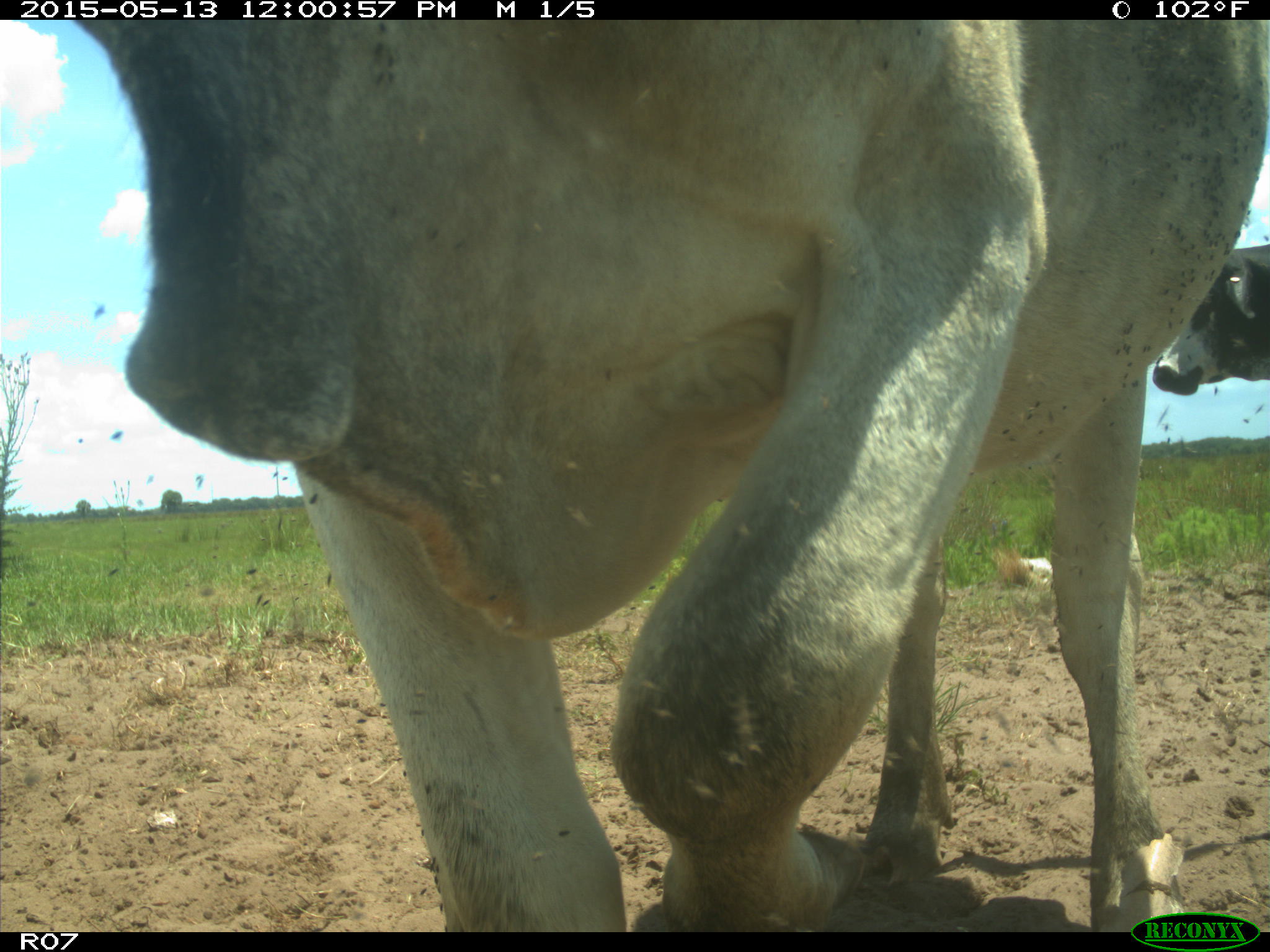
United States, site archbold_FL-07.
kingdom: Animalia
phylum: Chordata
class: Mammalia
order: Artiodactyla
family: Bovidae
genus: Bos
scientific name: Bos taurus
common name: domestic cow